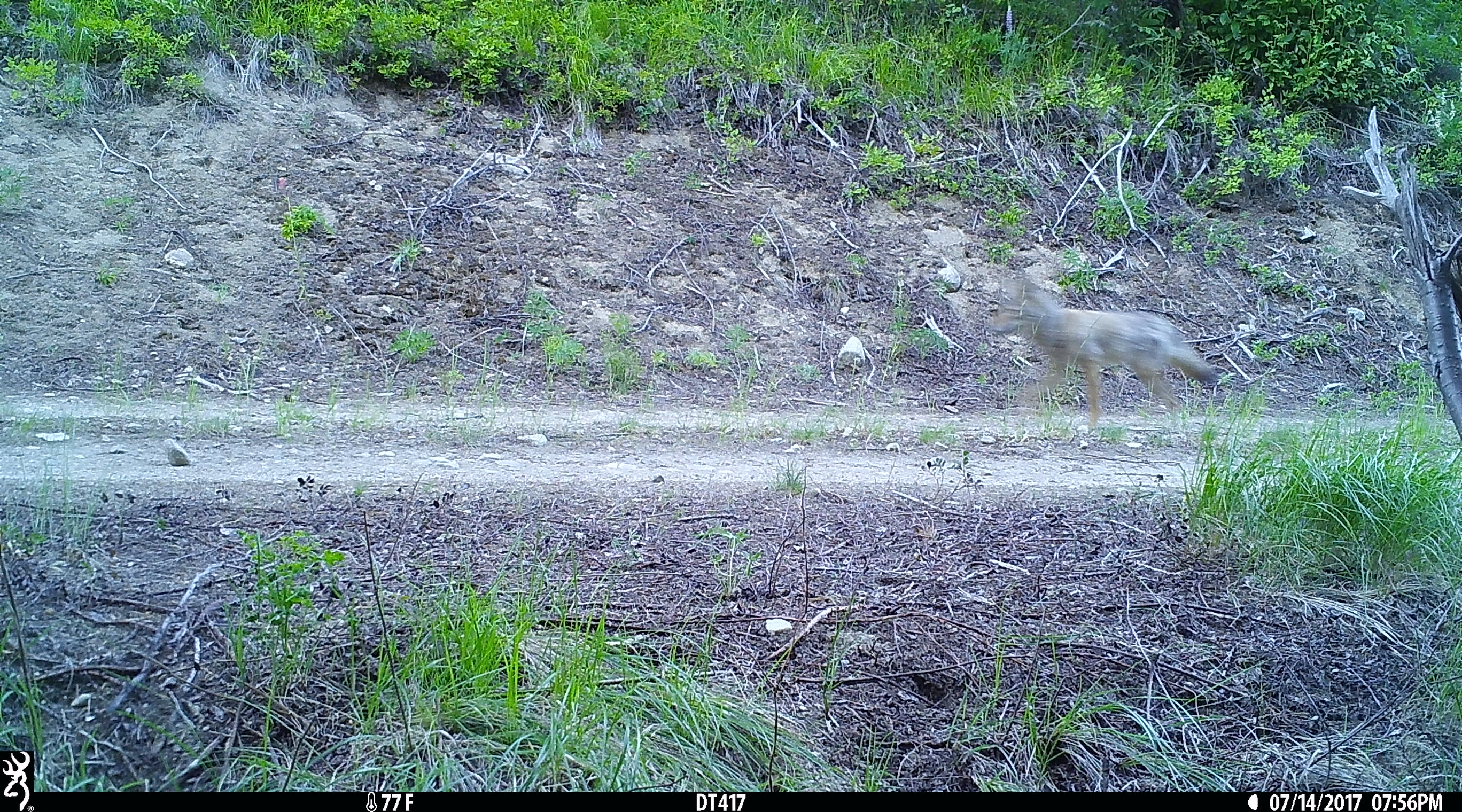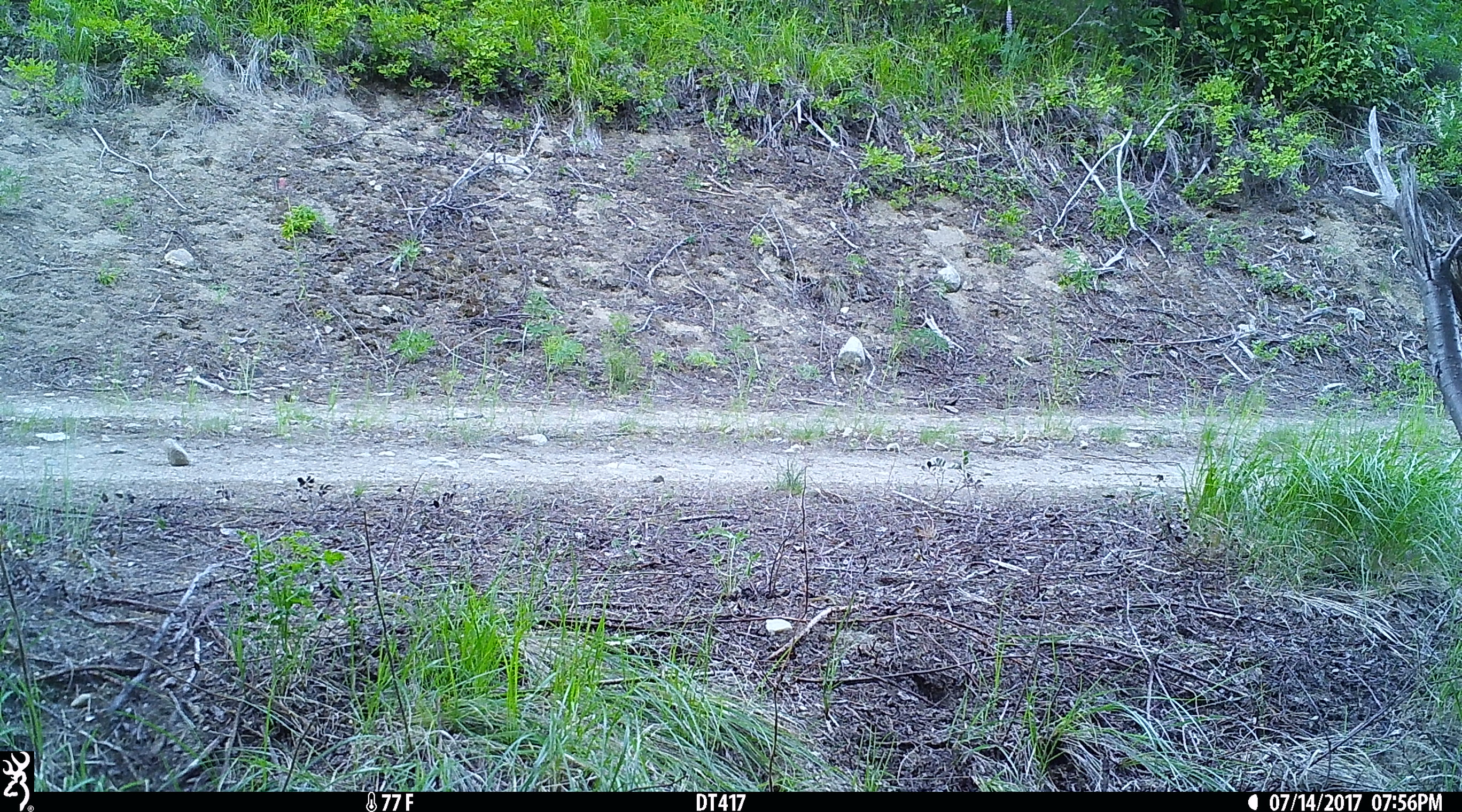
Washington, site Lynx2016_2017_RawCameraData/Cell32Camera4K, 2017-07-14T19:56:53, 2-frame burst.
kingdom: Animalia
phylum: Chordata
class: Mammalia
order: Carnivora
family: Canidae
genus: Canis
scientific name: Canis latrans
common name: coyote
Canis latrans (coyote). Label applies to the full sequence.